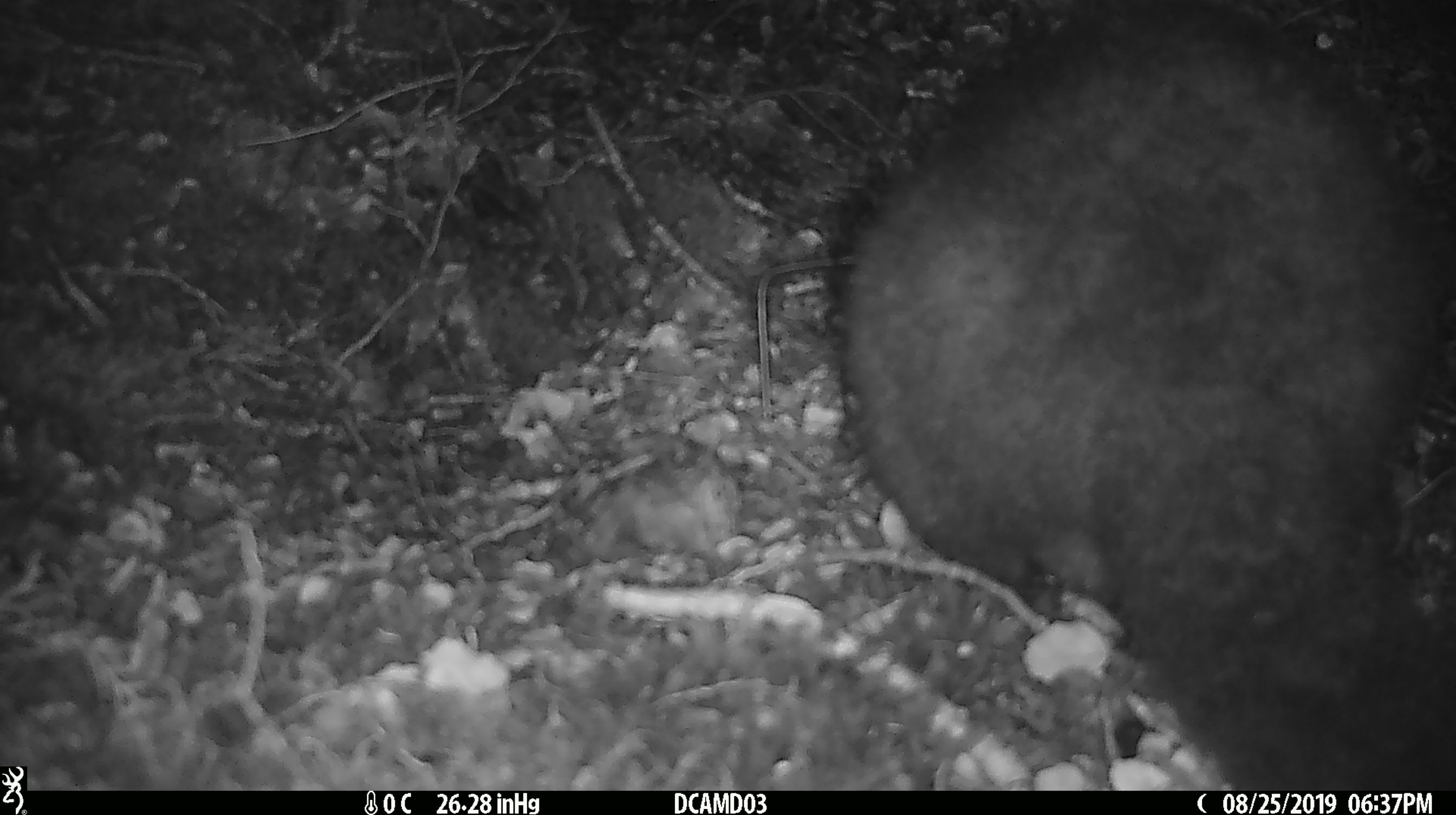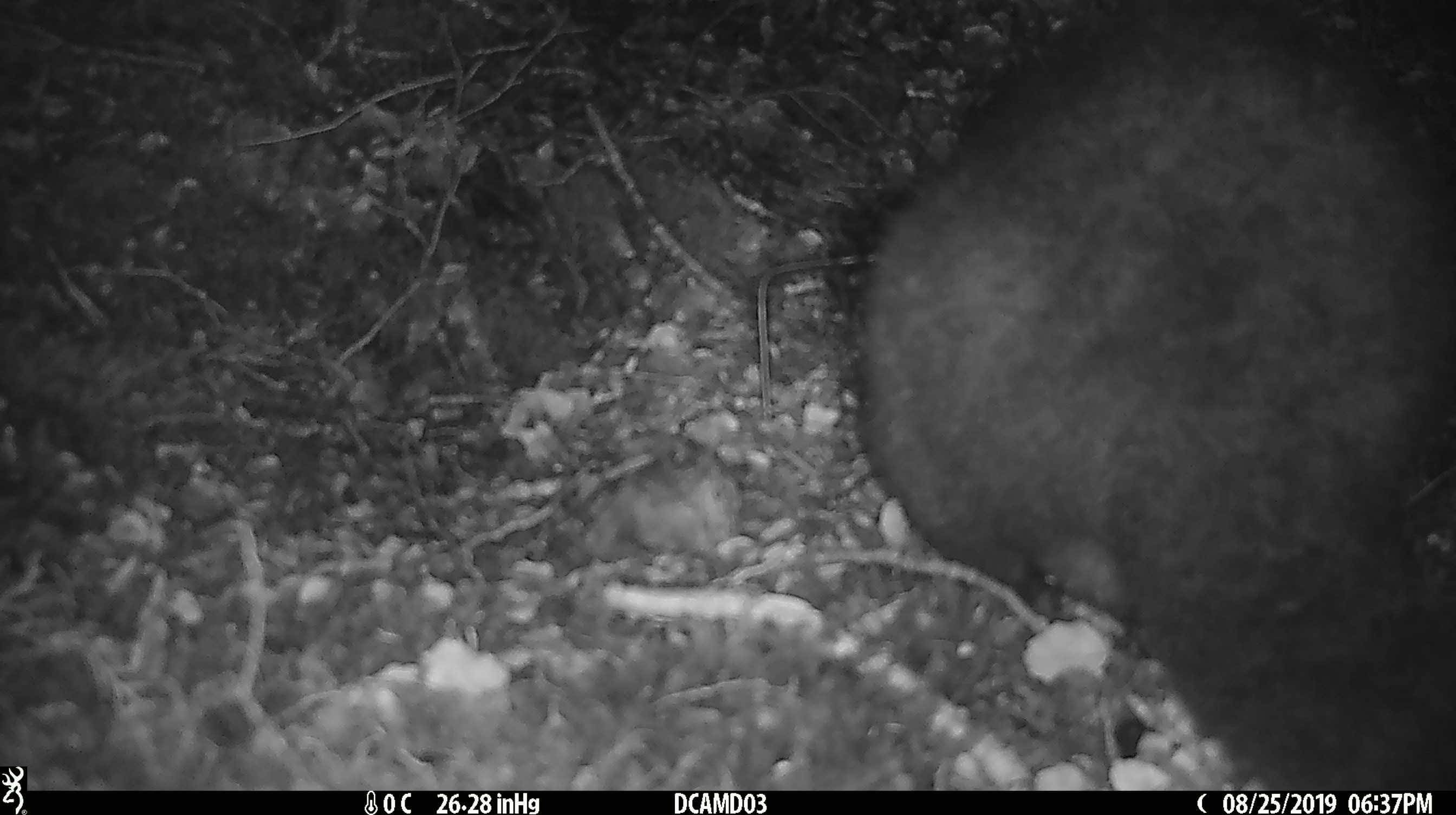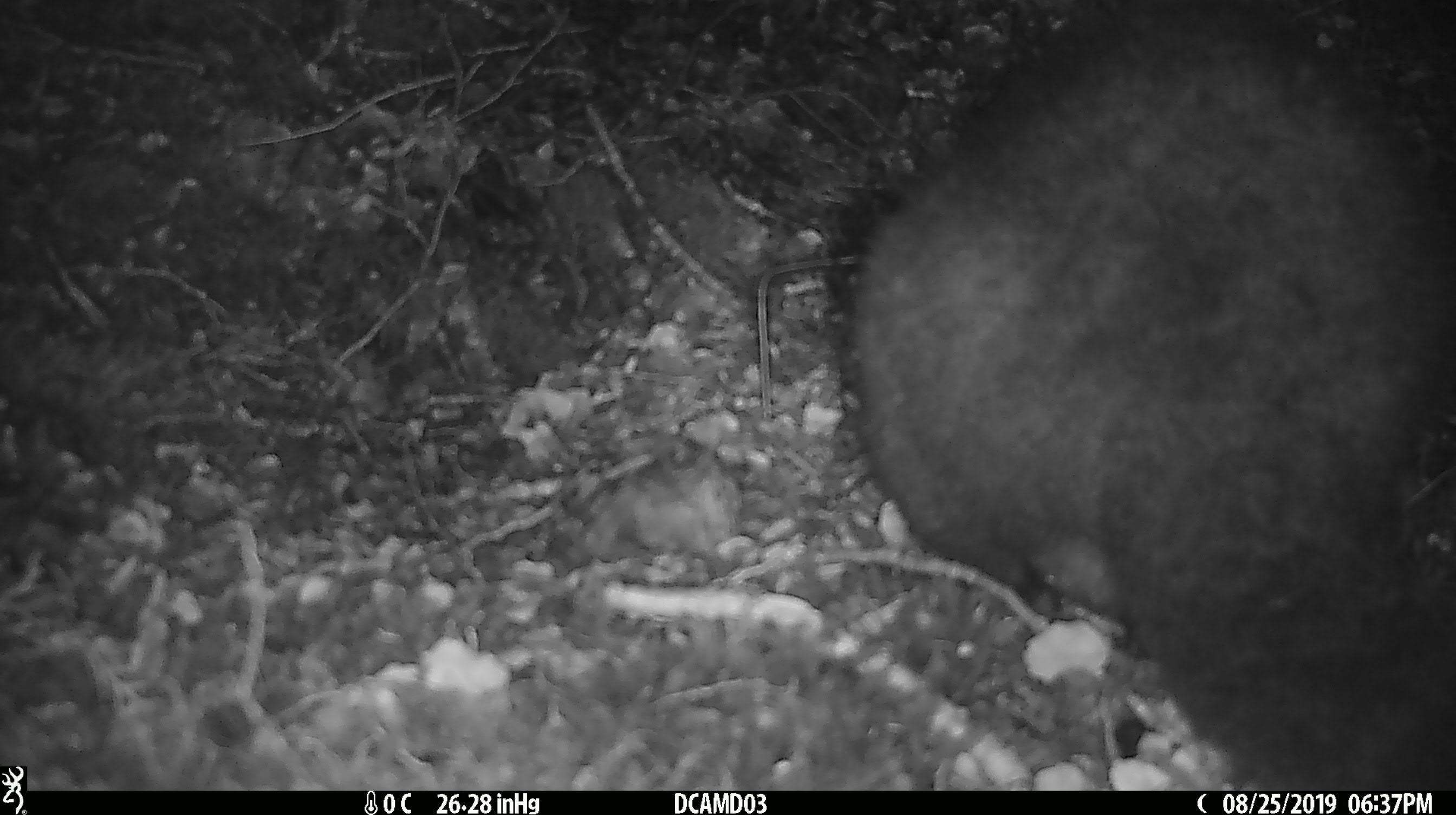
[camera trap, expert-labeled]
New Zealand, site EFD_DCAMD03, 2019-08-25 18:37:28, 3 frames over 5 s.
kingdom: Animalia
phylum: Chordata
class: Mammalia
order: Diprotodontia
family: Phalangeridae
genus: Trichosurus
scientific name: Trichosurus vulpecula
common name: common brushtail possum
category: possum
Possum (common brushtail possum) (Trichosurus vulpecula).